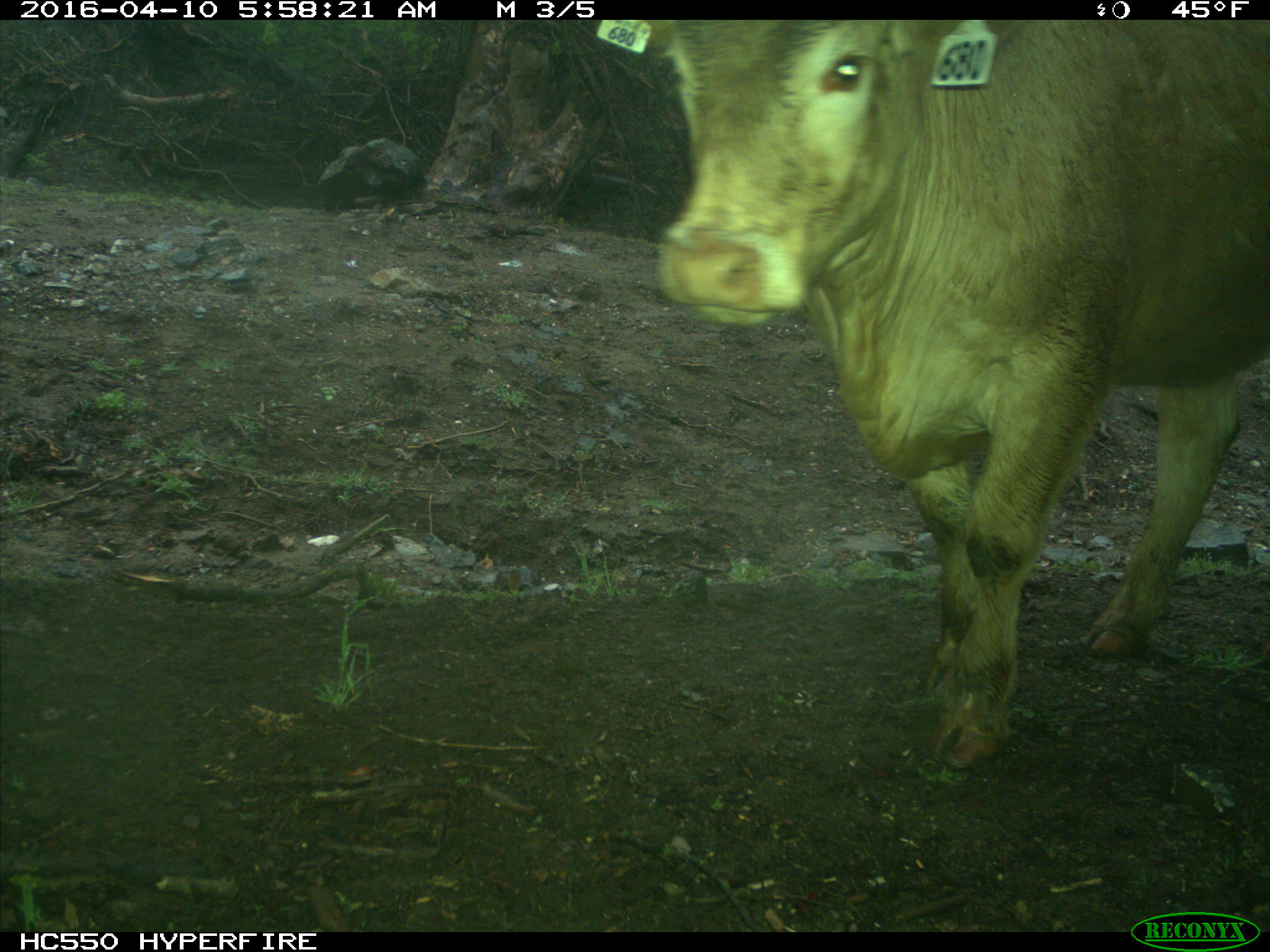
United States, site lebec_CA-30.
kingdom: Animalia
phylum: Chordata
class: Mammalia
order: Artiodactyla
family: Bovidae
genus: Bos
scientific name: Bos taurus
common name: domestic cow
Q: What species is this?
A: Bos taurus (domestic cow).